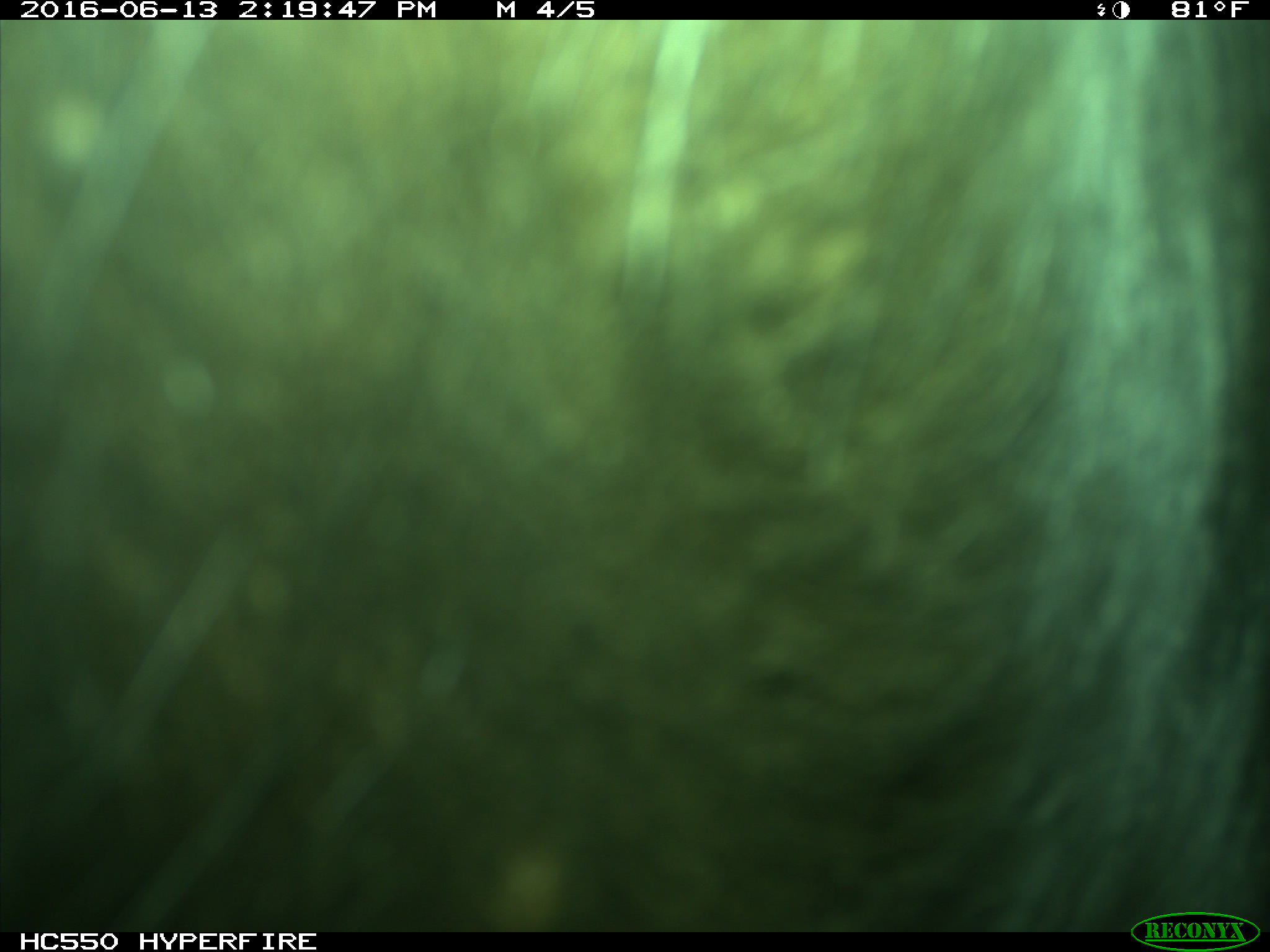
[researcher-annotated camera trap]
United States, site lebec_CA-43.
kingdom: Animalia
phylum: Chordata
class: Mammalia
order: Artiodactyla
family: Bovidae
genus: Bos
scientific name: Bos taurus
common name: domestic cow